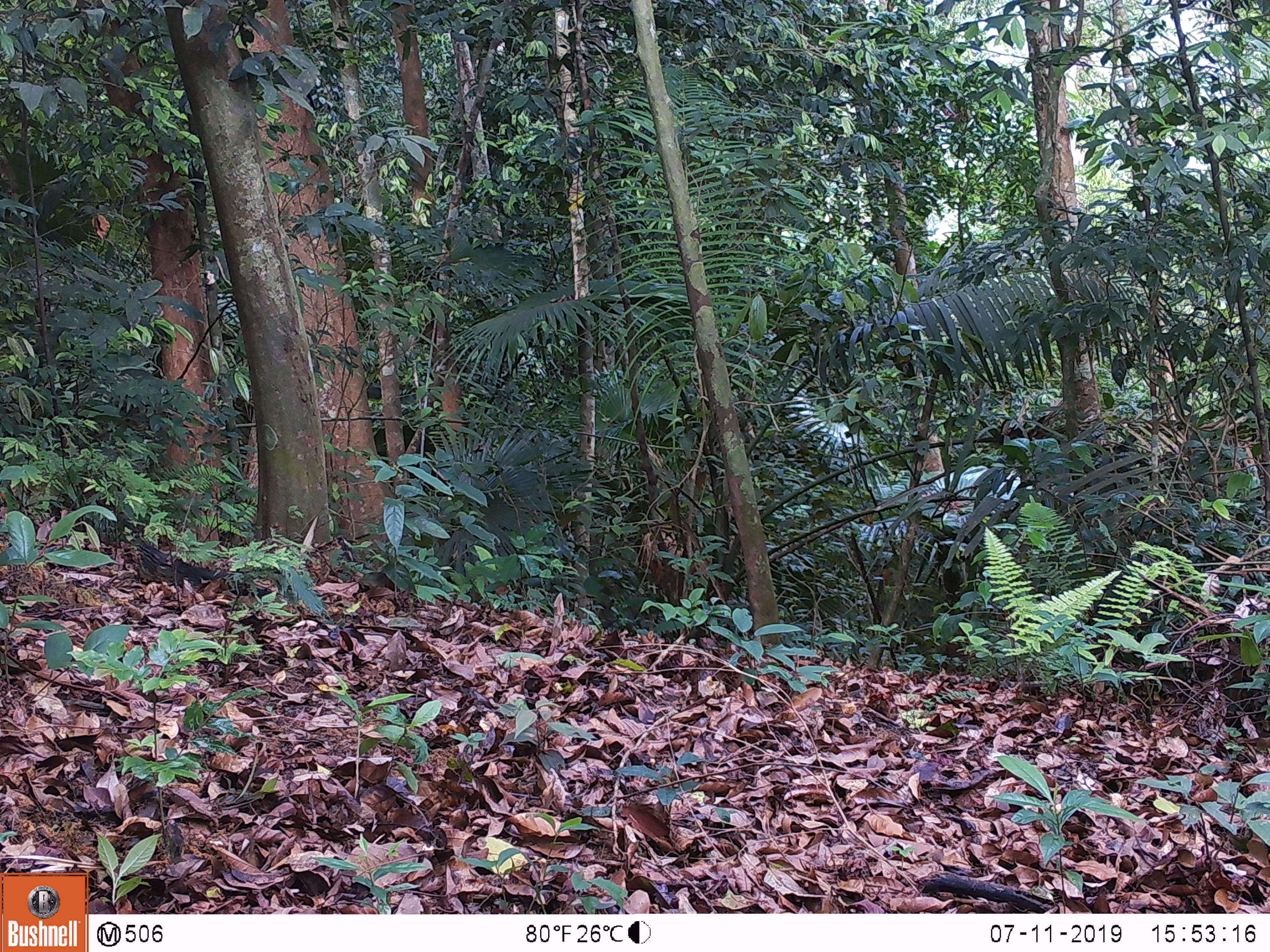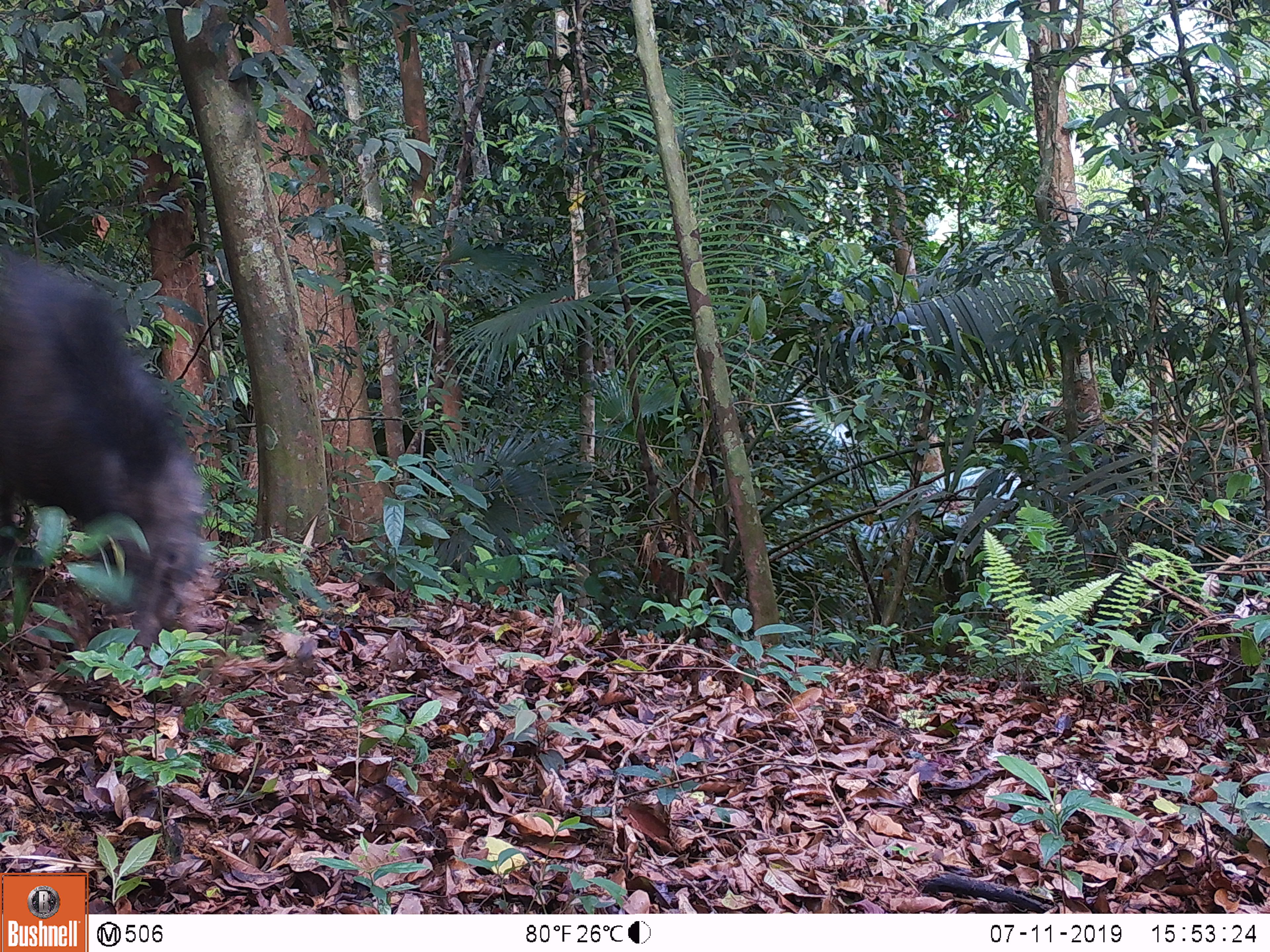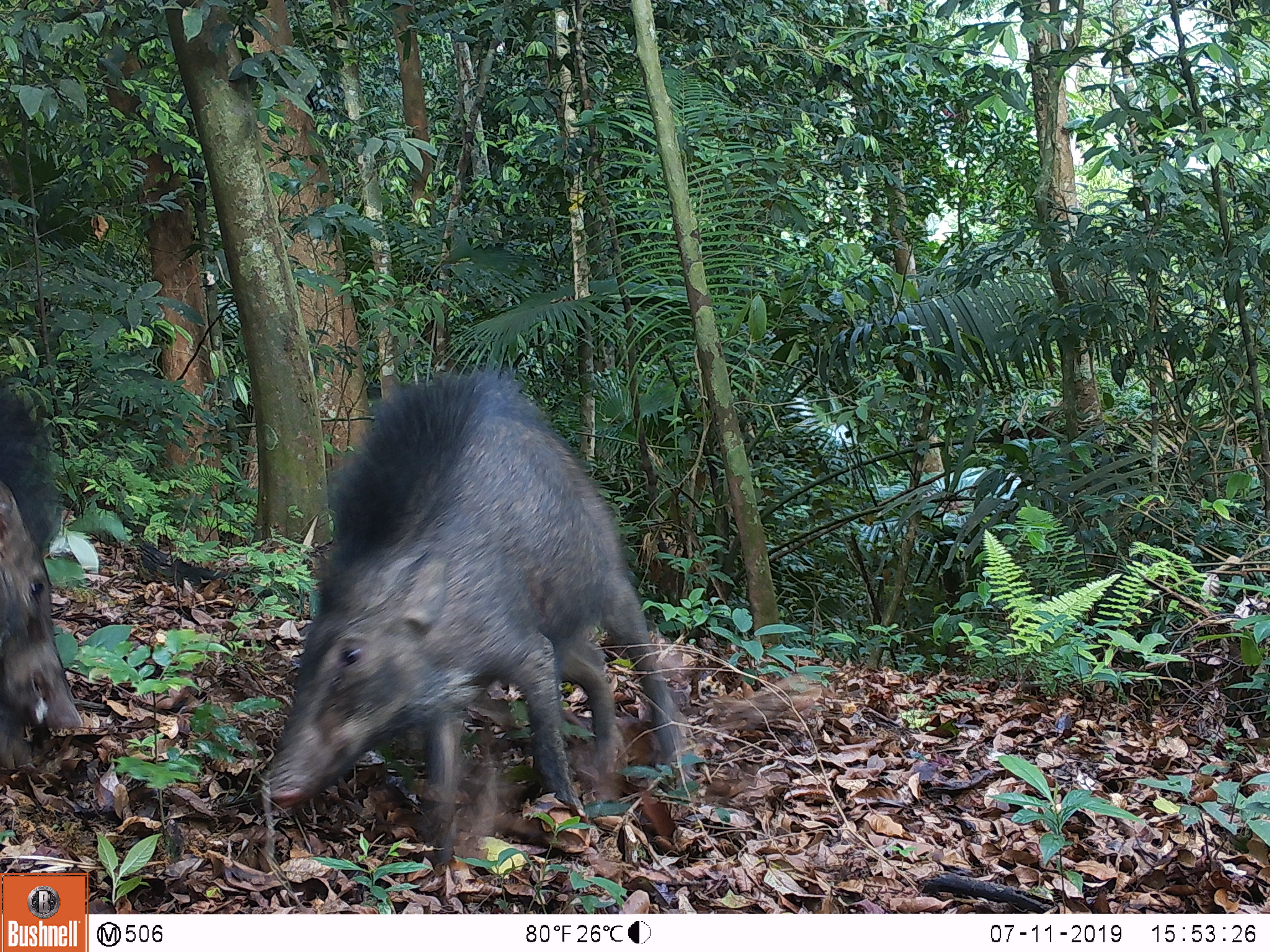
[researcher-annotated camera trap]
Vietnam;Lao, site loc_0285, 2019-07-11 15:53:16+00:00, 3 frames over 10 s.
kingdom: Animalia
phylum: Chordata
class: Mammalia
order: Artiodactyla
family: Suidae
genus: Sus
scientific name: Sus scrofa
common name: eurasian wild pig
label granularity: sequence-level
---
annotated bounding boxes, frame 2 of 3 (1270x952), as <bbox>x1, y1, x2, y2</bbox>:
eurasian wild pig: <bbox>0, 239, 209, 647</bbox>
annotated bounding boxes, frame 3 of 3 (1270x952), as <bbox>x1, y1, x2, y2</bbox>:
eurasian wild pig: <bbox>265, 365, 683, 866</bbox>; <bbox>0, 383, 80, 771</bbox>